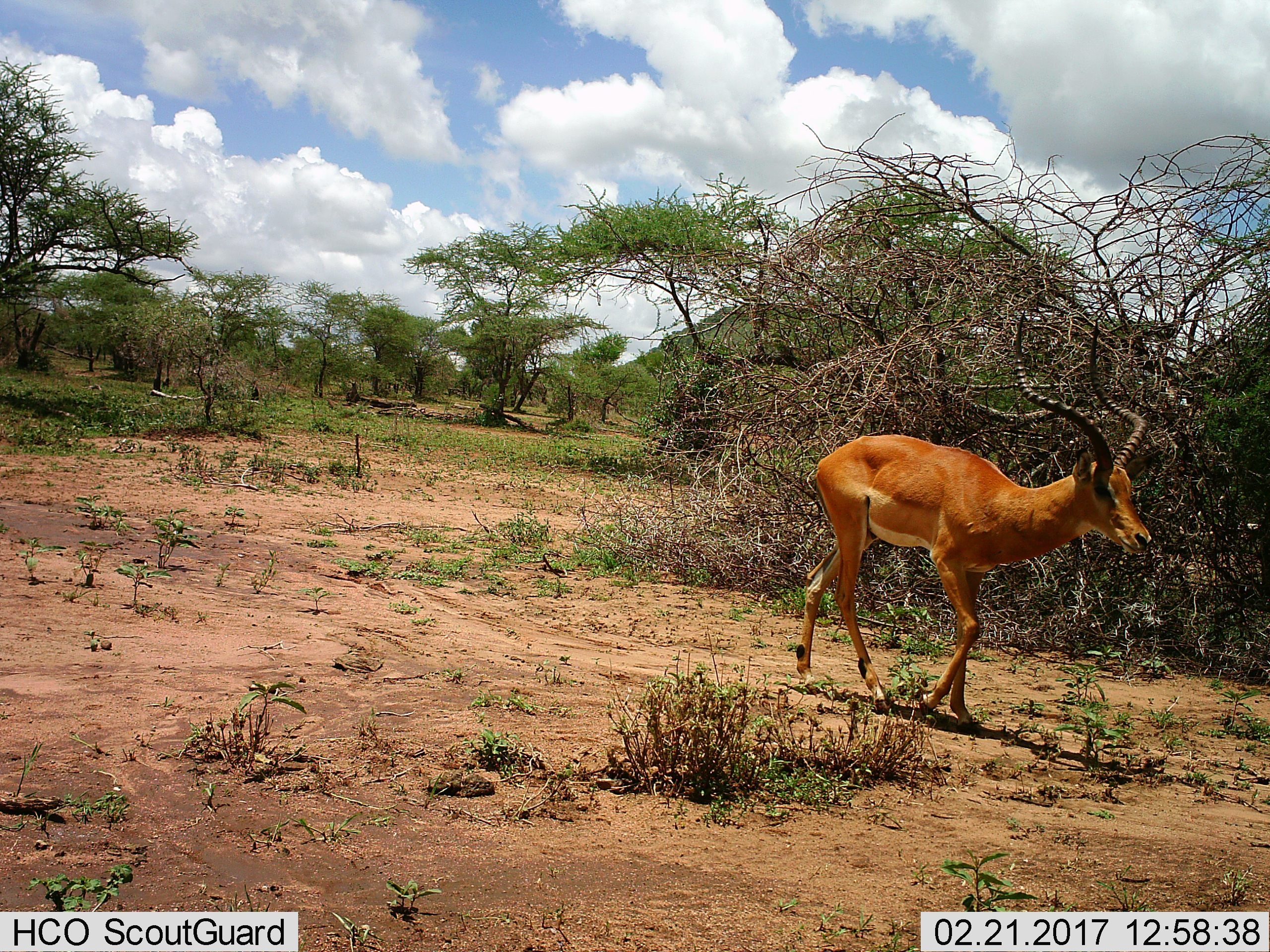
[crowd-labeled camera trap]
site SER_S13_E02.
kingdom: Animalia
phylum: Chordata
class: Mammalia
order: Artiodactyla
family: Bovidae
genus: Aepyceros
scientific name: Aepyceros melampus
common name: impala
Impala (Aepyceros melampus), count 1. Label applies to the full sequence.